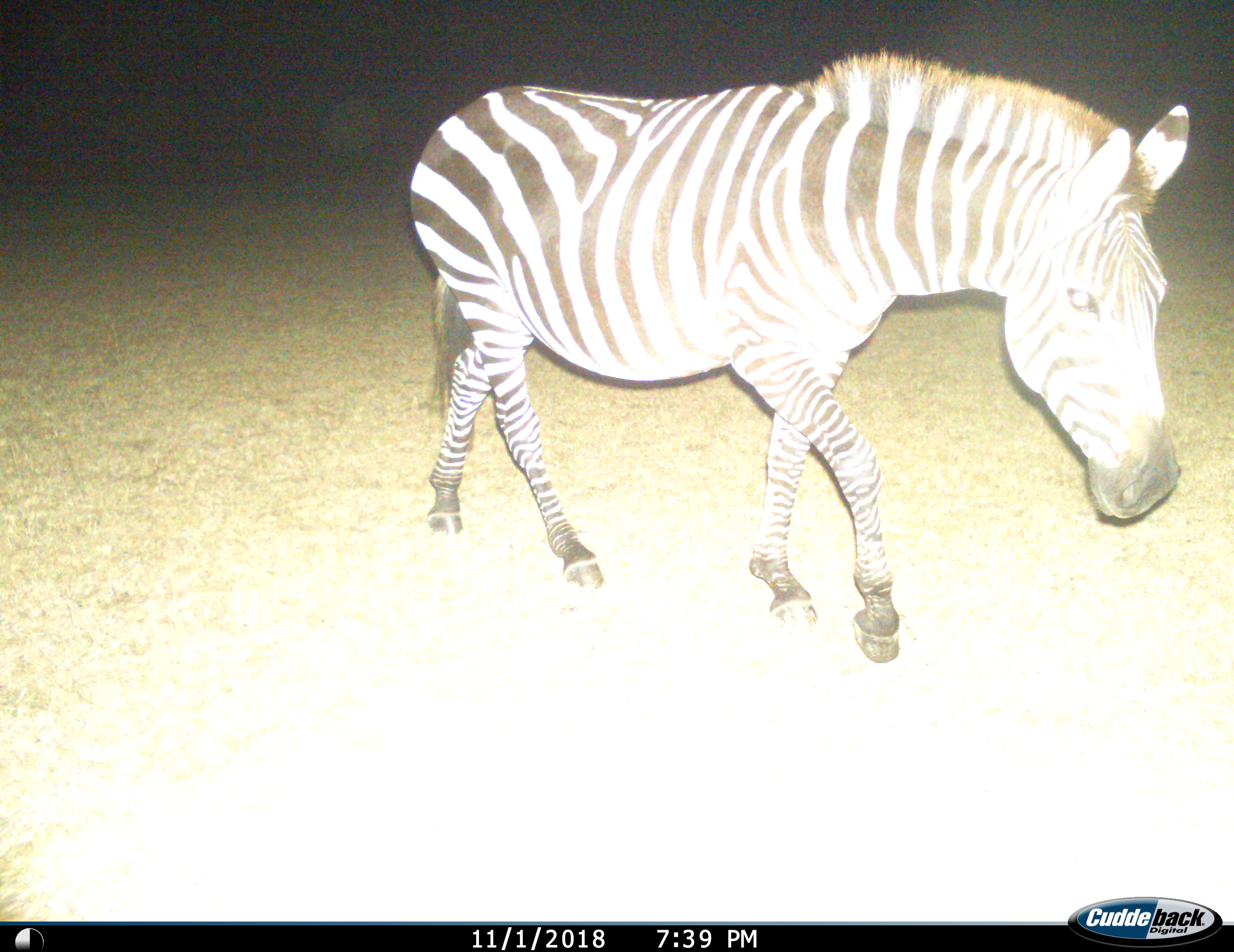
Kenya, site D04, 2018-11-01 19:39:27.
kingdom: Animalia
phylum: Chordata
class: Mammalia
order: Perissodactyla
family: Equidae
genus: Equus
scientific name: Equus quagga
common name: plains zebra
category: zebra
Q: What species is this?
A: Zebra (plains zebra) (Equus quagga).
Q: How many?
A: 1.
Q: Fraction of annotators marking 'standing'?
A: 0%.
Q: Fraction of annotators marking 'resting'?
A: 0%.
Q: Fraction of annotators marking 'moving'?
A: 100%.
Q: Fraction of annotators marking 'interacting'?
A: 0%.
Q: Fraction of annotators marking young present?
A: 0%.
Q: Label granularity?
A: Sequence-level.